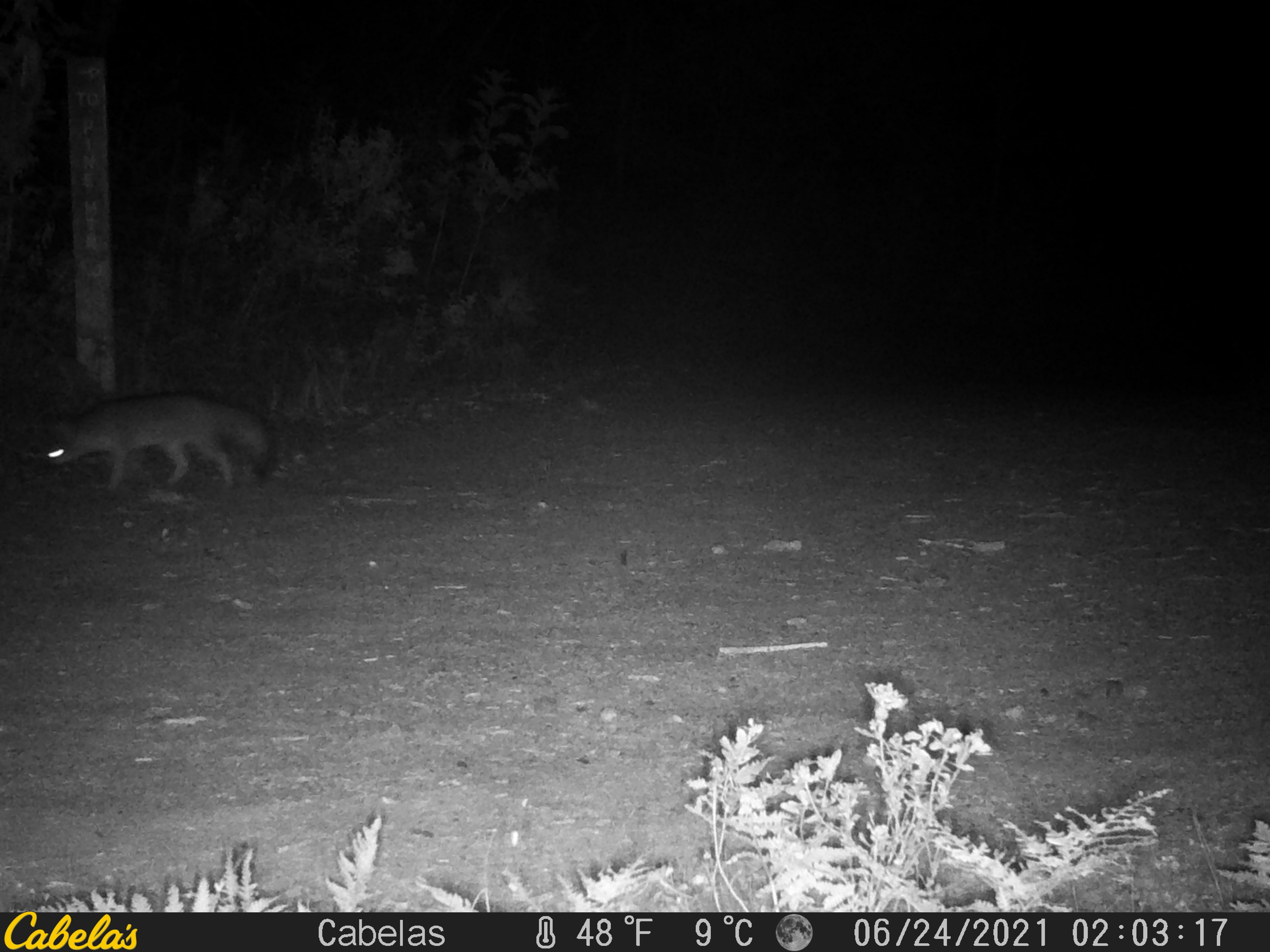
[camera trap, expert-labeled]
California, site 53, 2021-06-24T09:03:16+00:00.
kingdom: Animalia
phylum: Chordata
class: Mammalia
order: Carnivora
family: Canidae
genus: Urocyon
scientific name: Urocyon cinereoargenteus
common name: gray fox